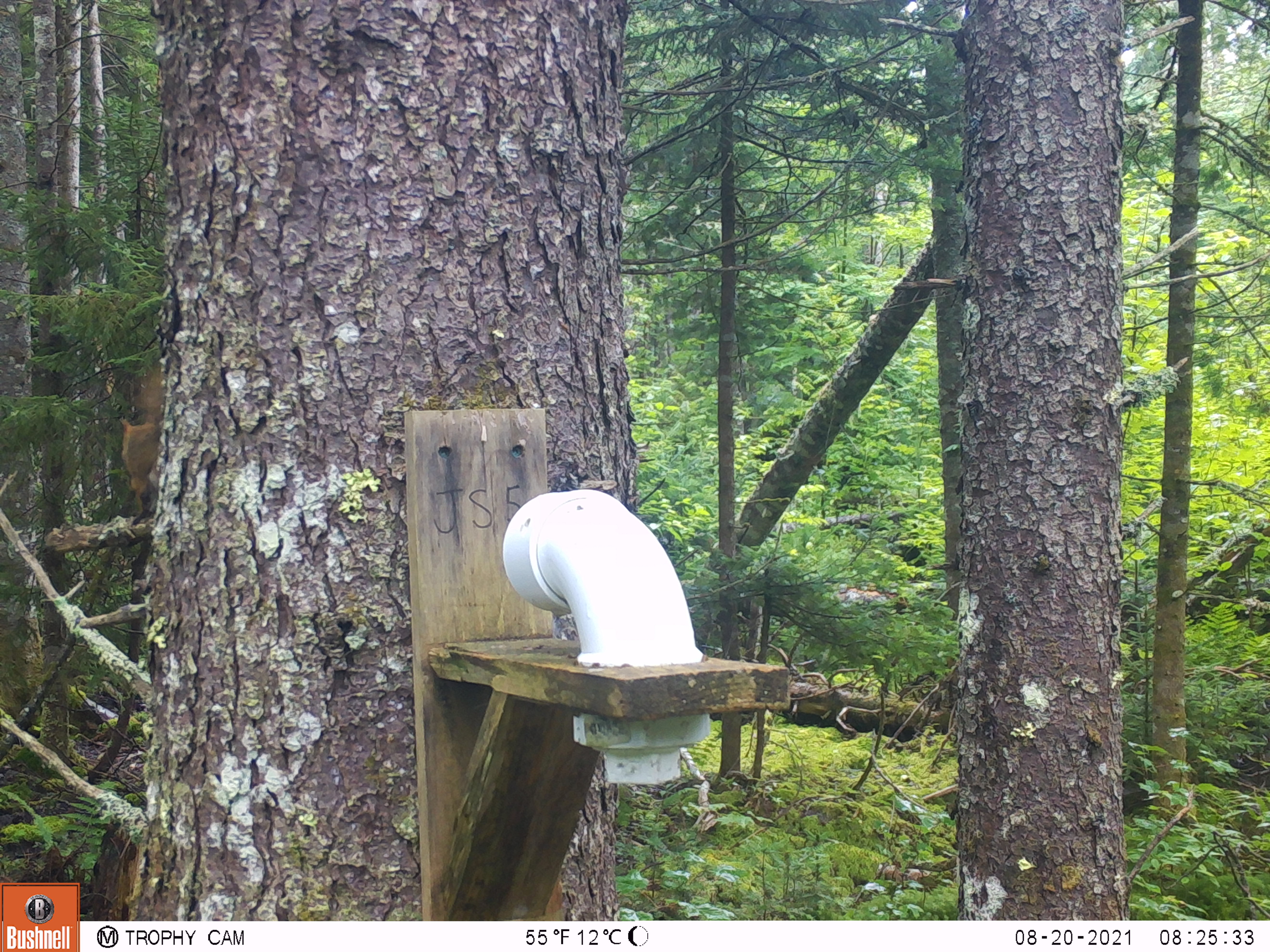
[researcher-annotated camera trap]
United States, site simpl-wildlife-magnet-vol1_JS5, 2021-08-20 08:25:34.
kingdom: Animalia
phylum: Chordata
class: Mammalia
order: Rodentia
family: Sciuridae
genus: Tamiasciurus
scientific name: Tamiasciurus hudsonicus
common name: red squirrel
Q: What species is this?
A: Red squirrel (Tamiasciurus hudsonicus).